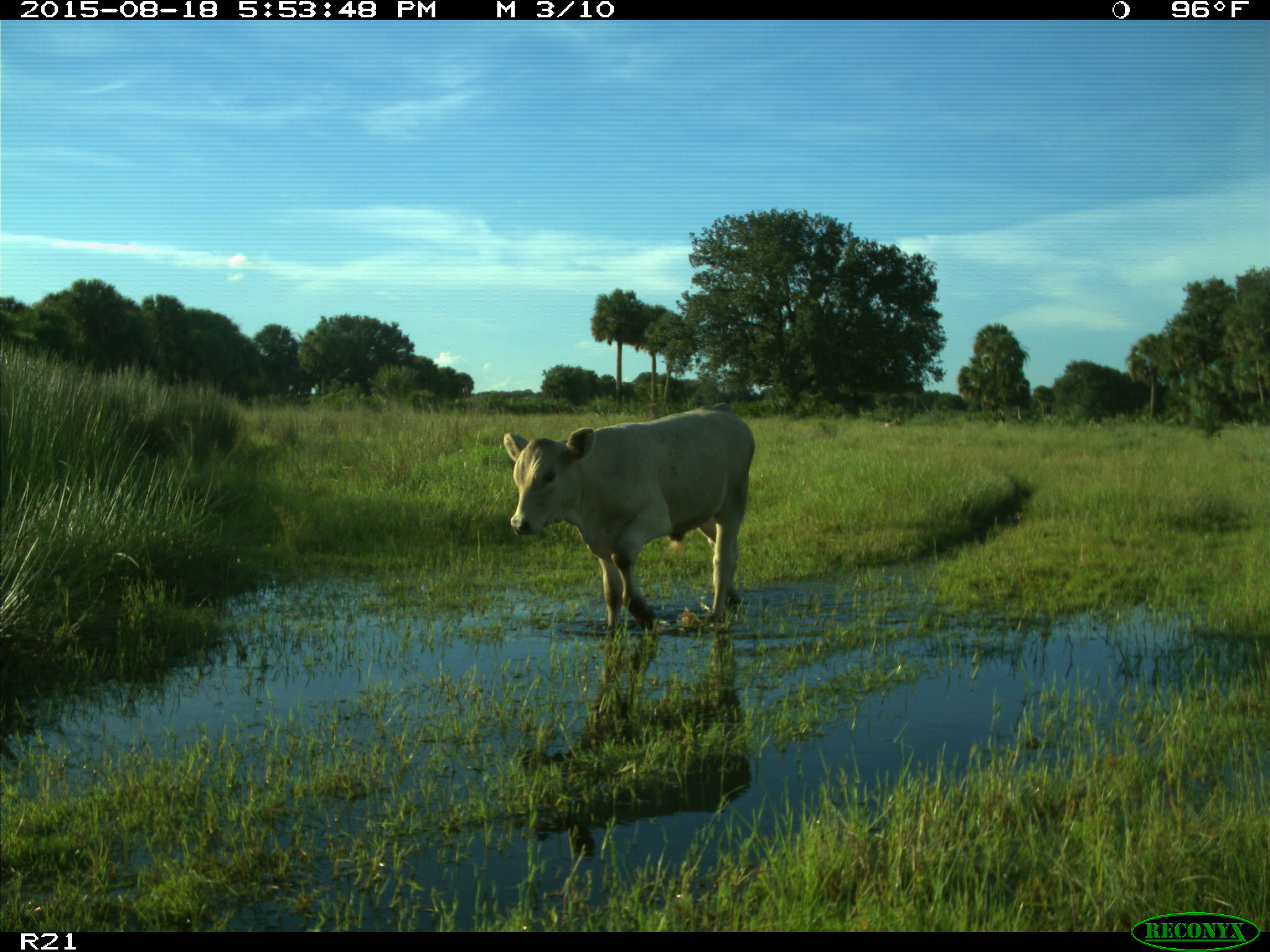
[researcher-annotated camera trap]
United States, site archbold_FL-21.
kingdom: Animalia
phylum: Chordata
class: Mammalia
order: Artiodactyla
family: Bovidae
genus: Bos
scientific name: Bos taurus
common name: domestic cow